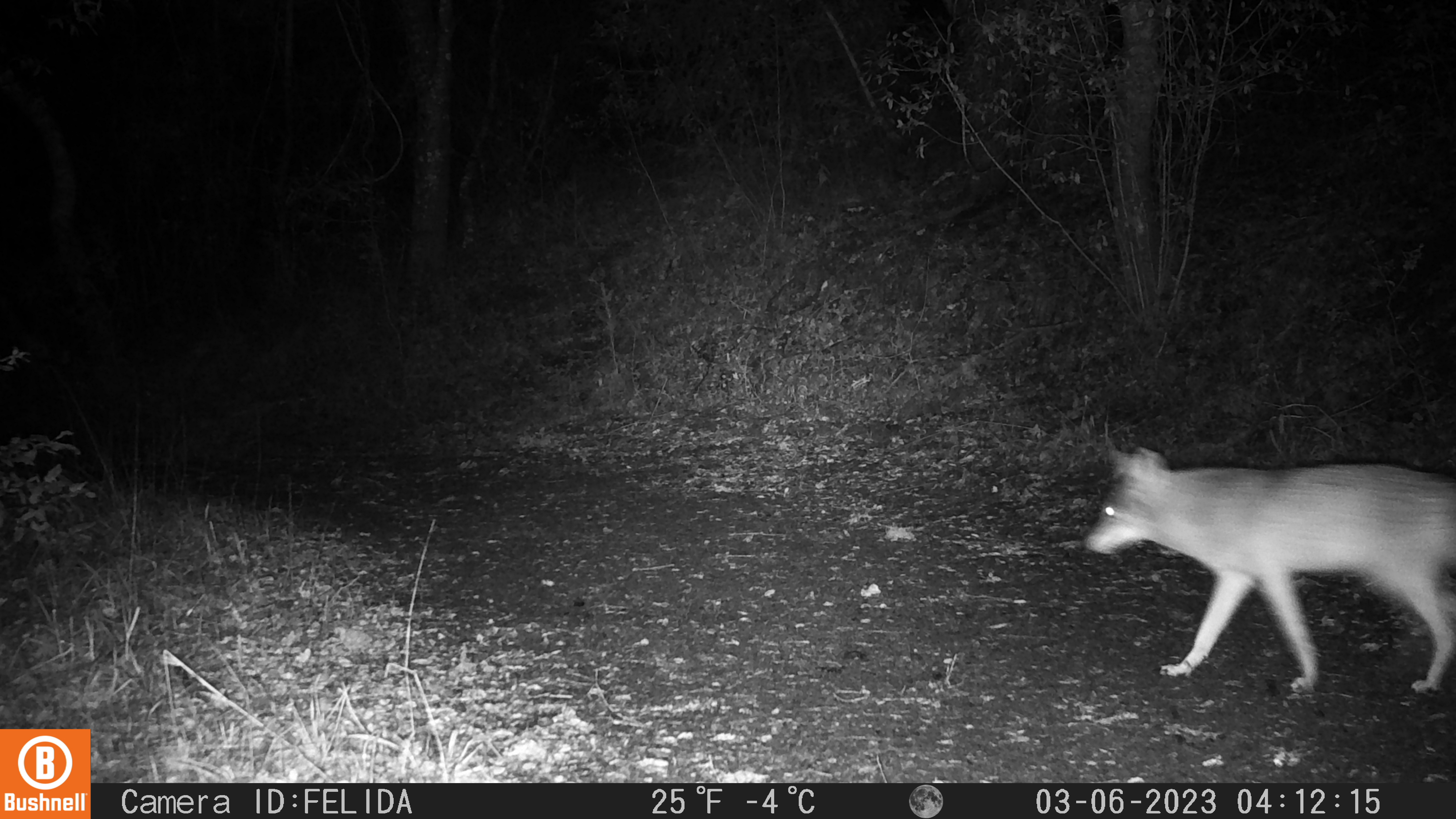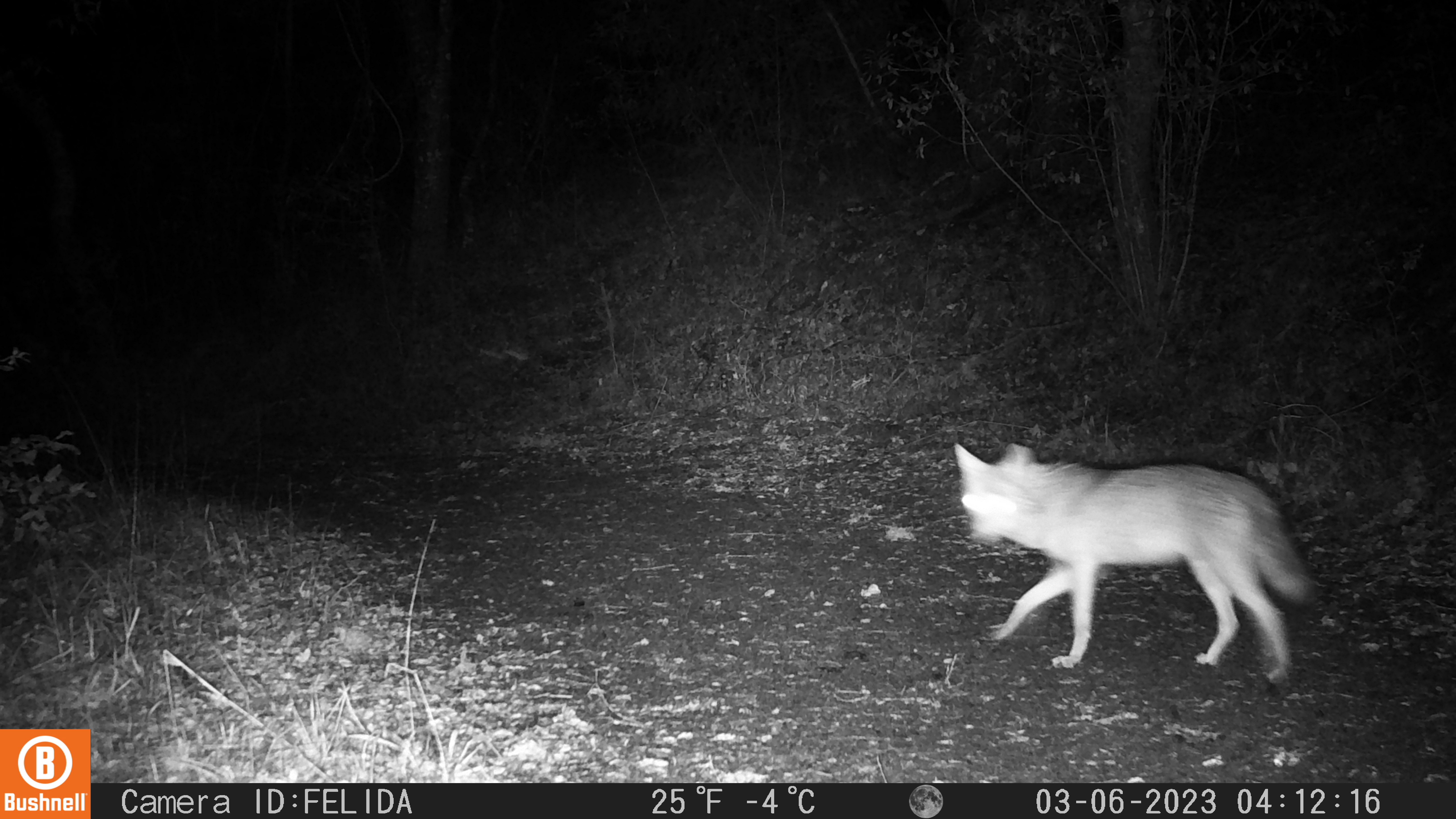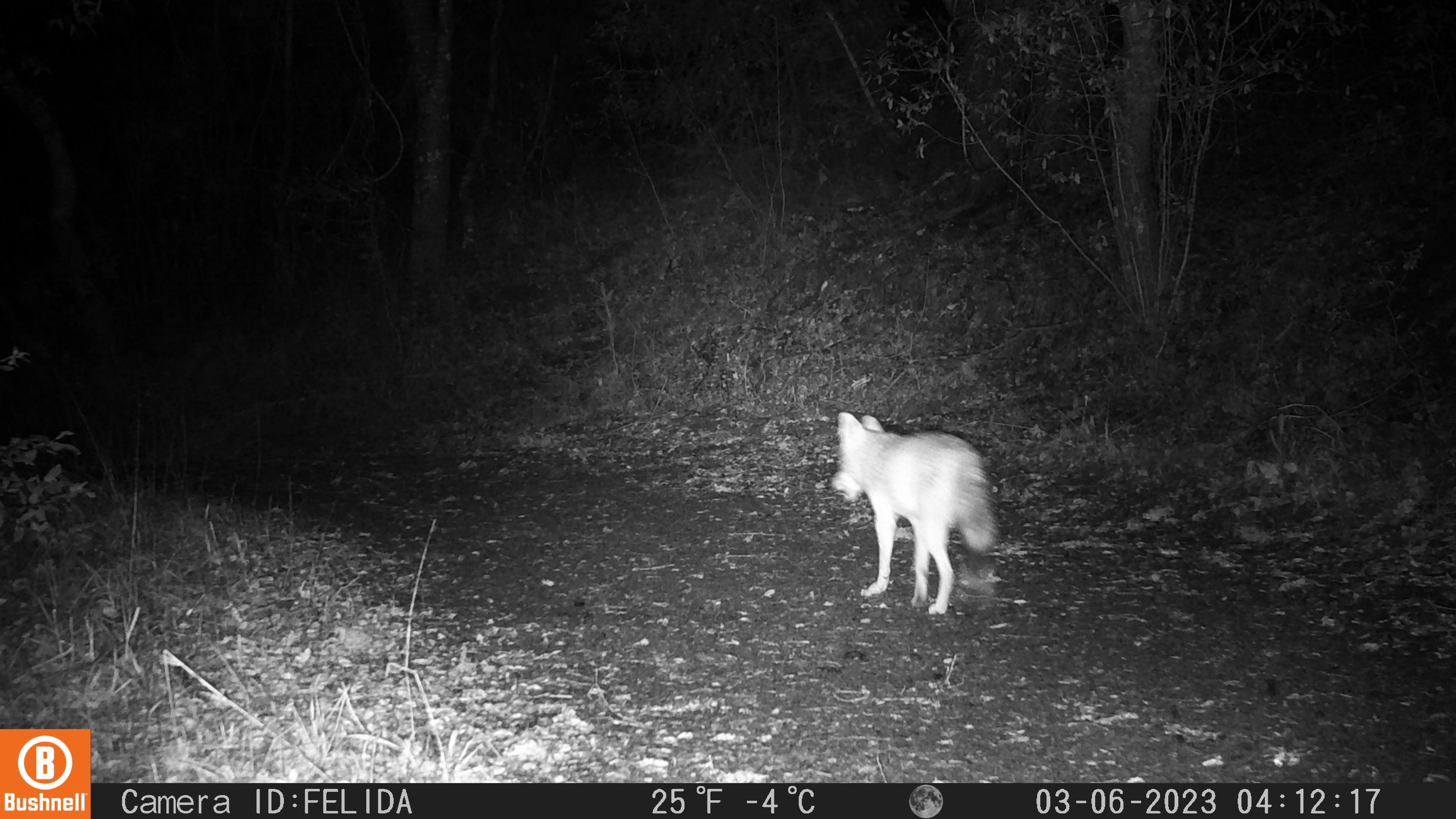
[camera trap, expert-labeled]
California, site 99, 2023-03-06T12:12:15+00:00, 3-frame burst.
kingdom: Animalia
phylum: Chordata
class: Mammalia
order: Carnivora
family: Canidae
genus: Canis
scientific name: Canis latrans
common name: coyote